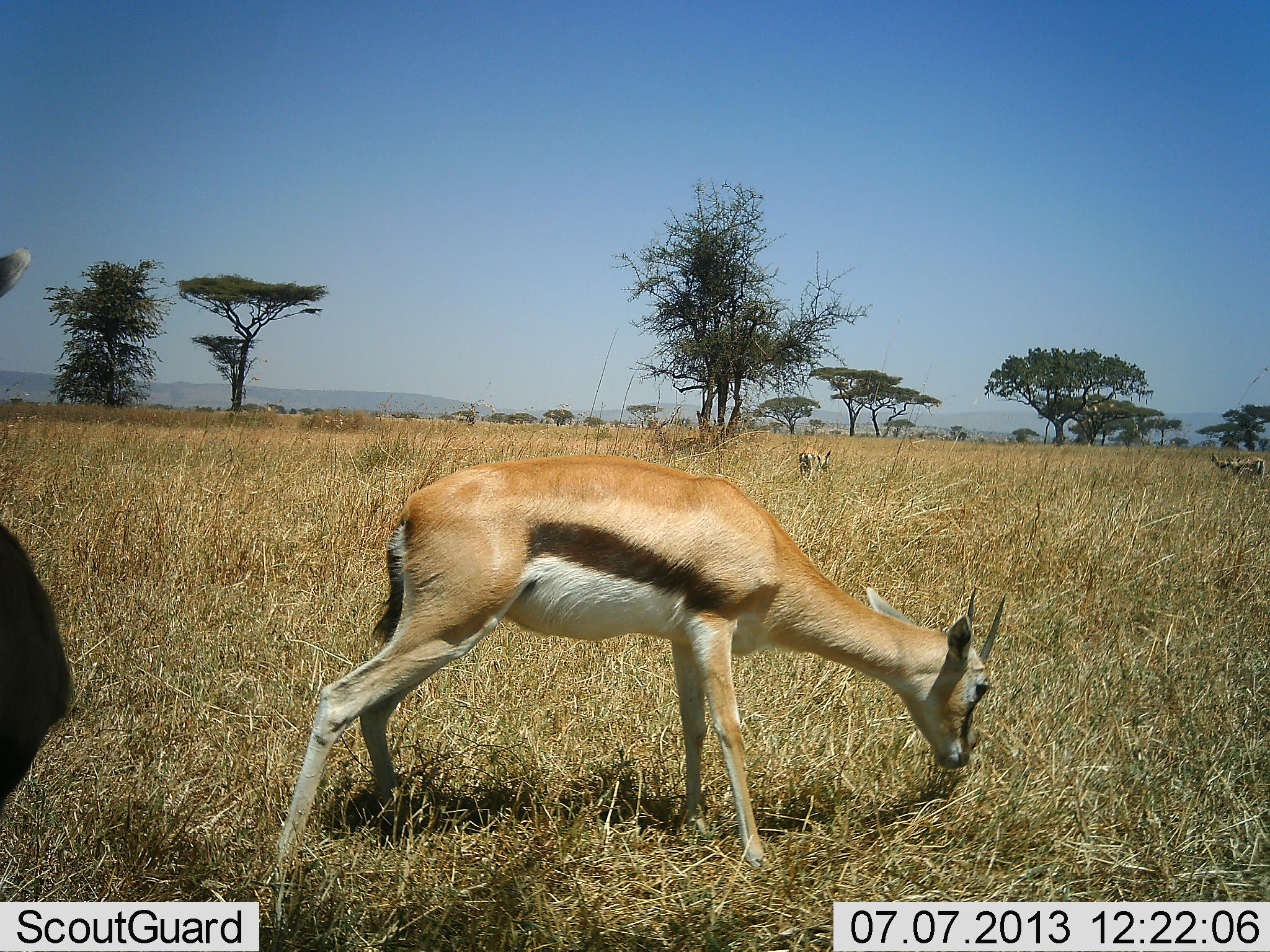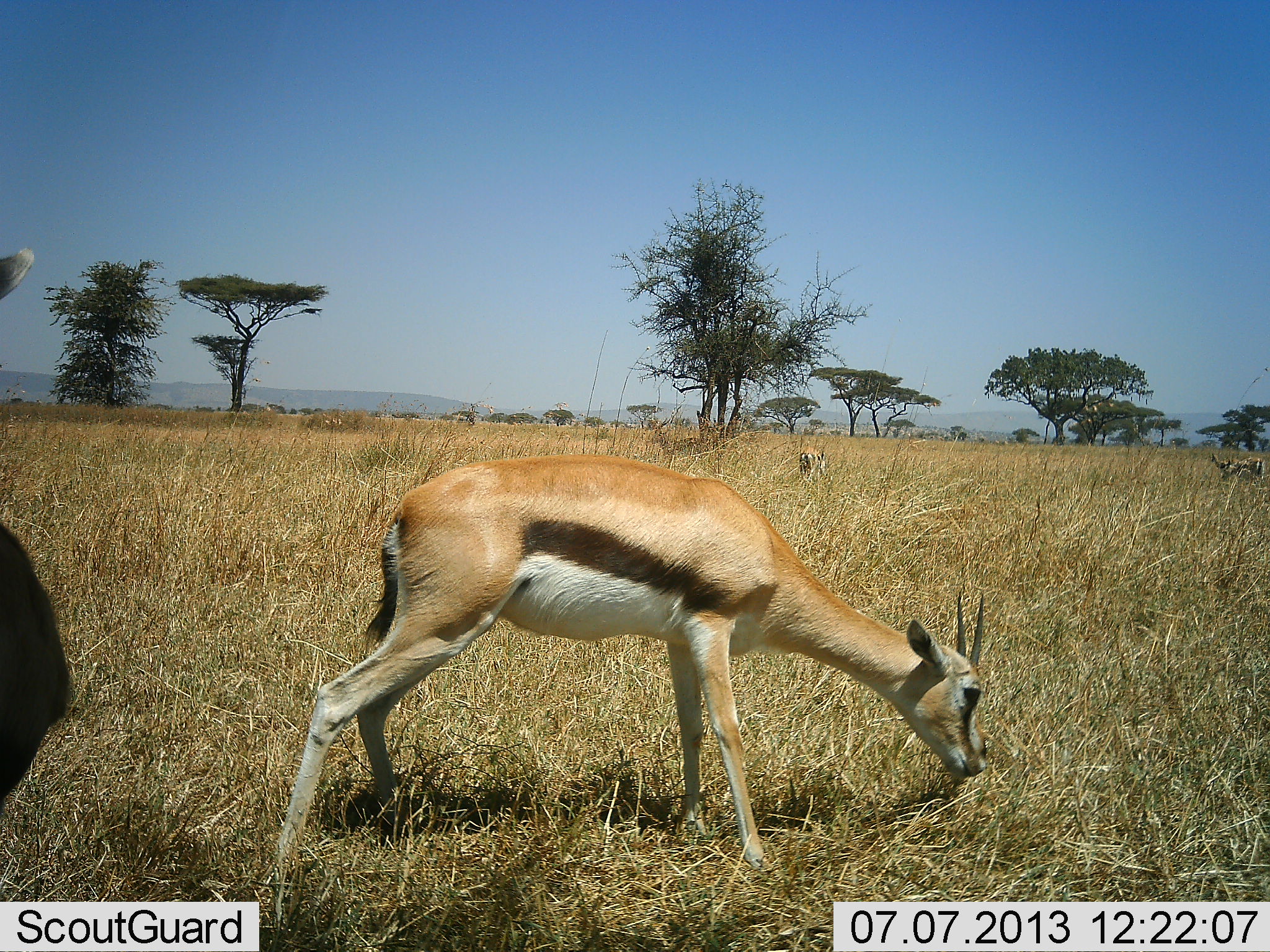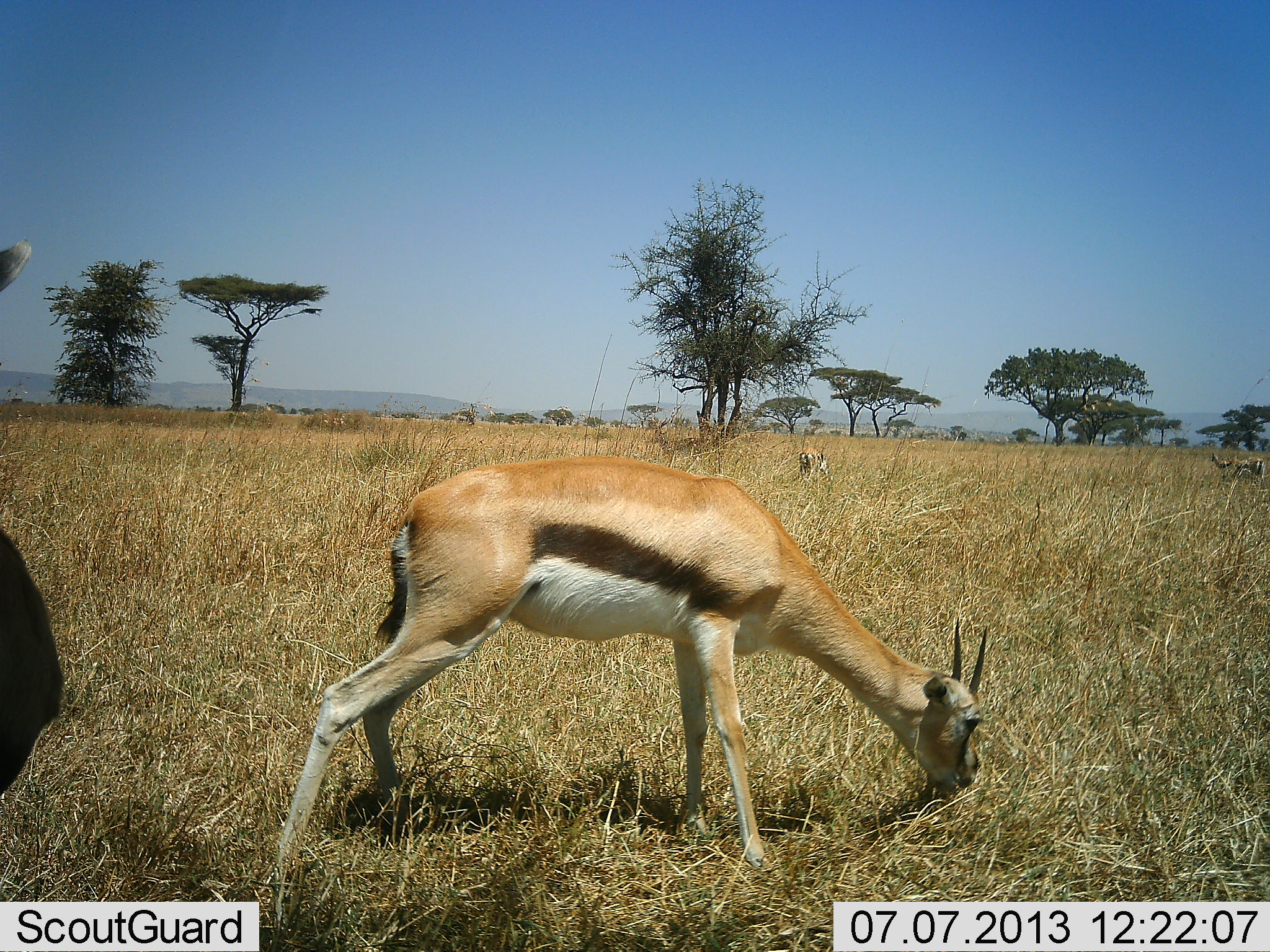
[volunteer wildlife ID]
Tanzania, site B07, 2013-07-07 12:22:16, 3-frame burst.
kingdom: Animalia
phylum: Chordata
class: Mammalia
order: Artiodactyla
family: Bovidae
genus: Eudorcas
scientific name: Eudorcas thomsonii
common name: thomson's gazelle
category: gazellethomsons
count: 2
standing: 55%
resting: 0%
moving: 0%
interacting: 0%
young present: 9%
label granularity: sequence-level